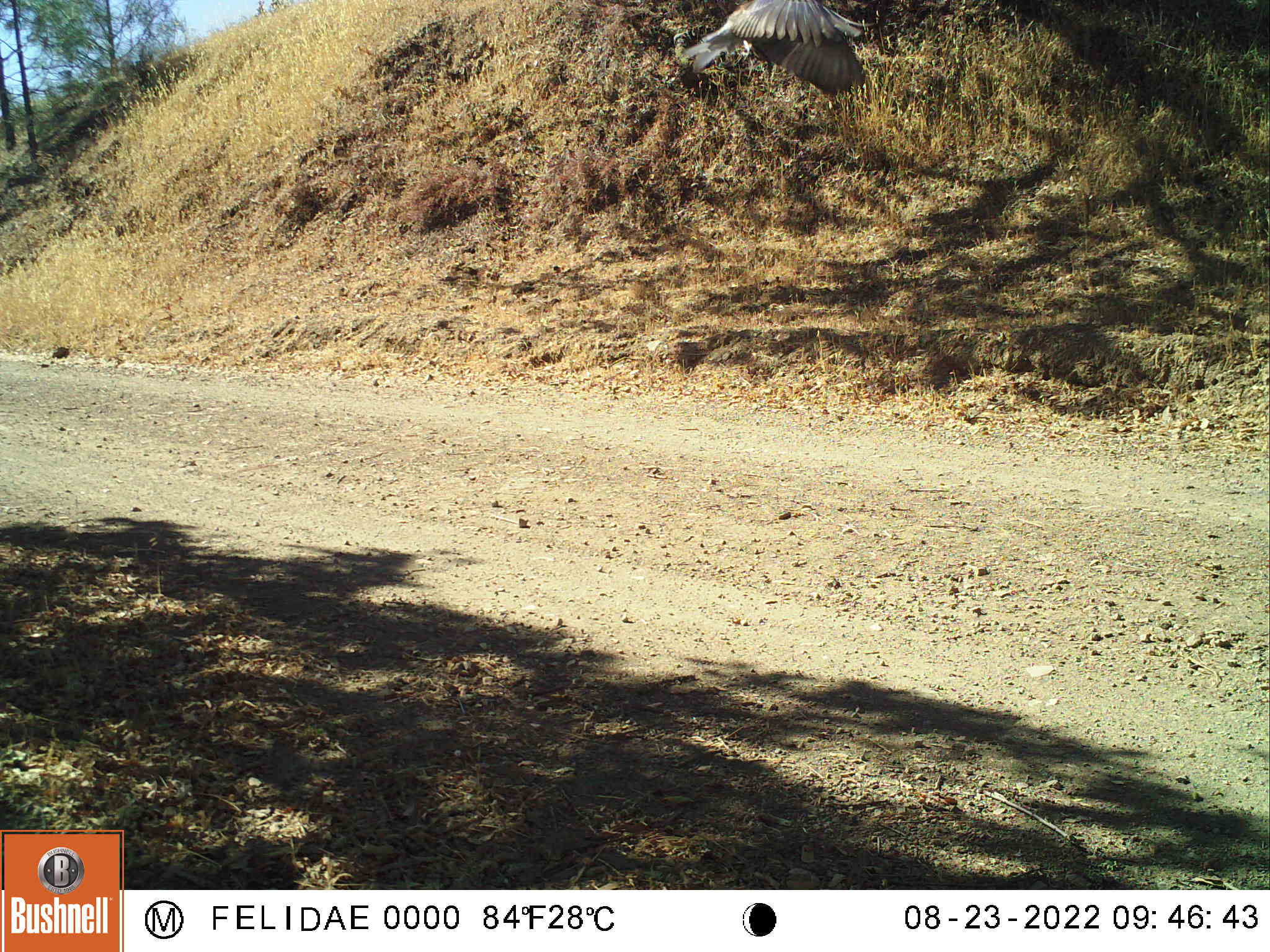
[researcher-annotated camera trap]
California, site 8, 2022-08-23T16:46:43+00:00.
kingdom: Animalia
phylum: Chordata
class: Aves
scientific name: Aves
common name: bird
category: unknown bird